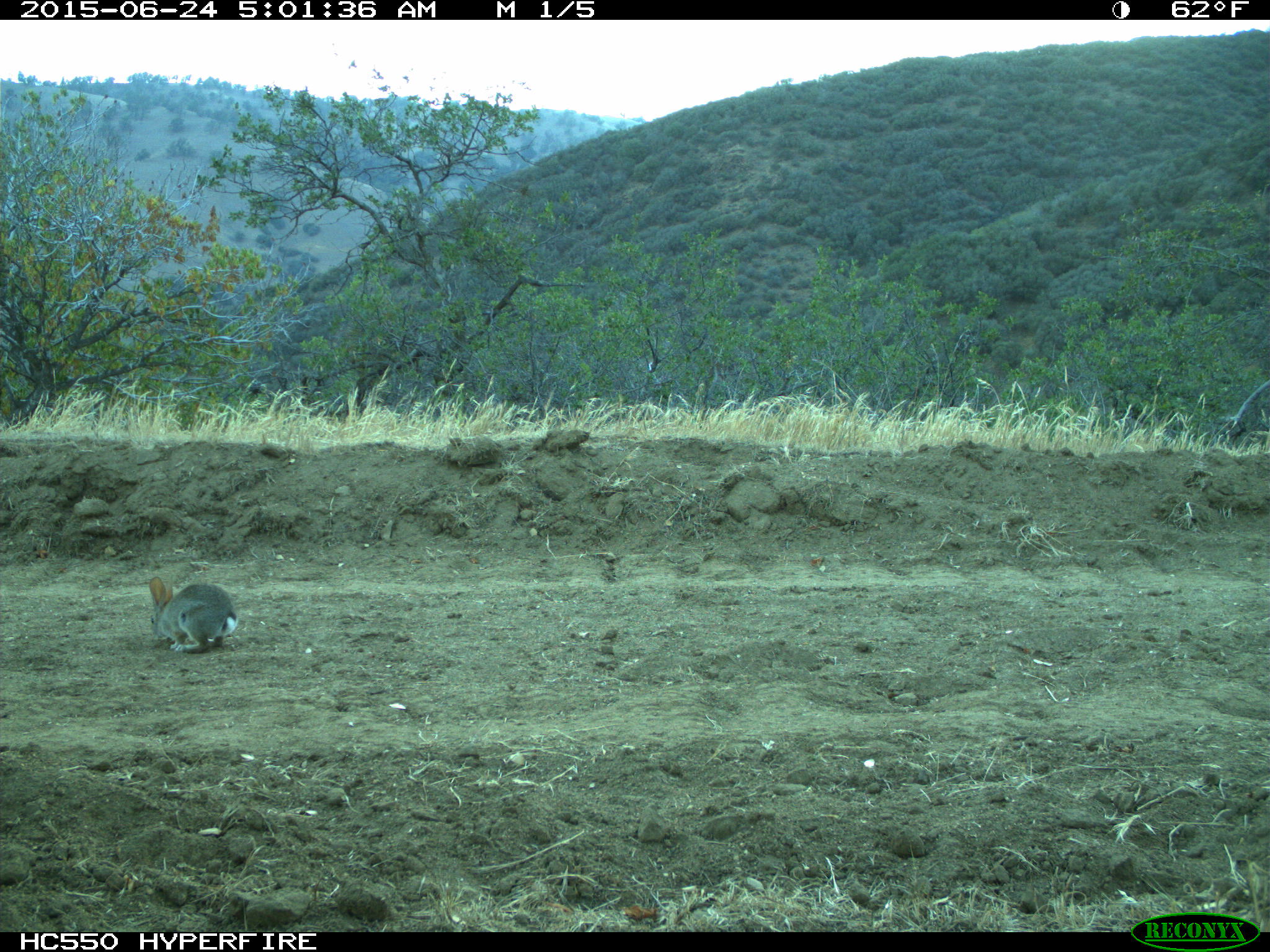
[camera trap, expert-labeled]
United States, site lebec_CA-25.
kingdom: Animalia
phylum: Chordata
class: Mammalia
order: Lagomorpha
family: Leporidae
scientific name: Leporidae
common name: rabbits and hares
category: unidentified rabbit